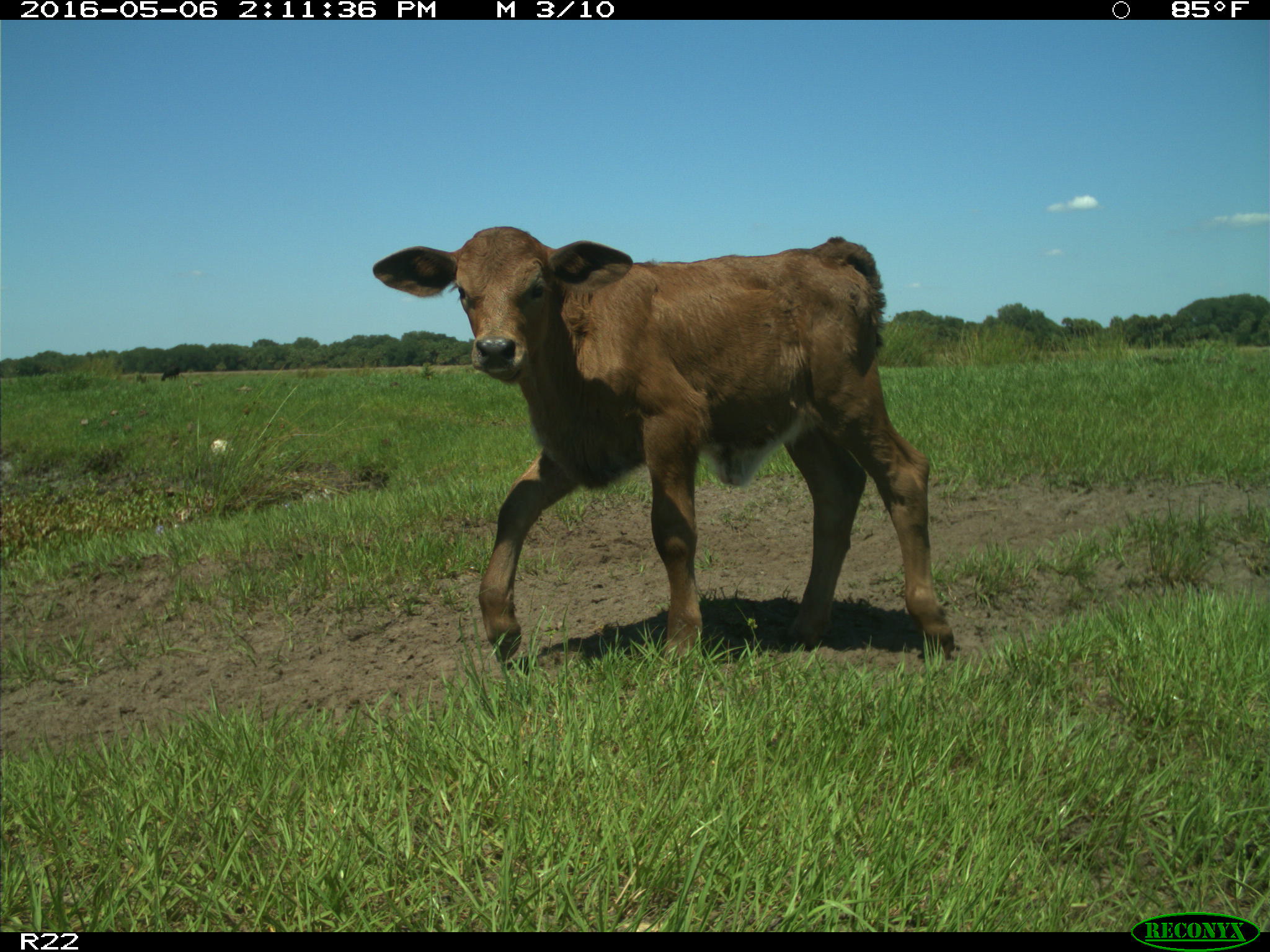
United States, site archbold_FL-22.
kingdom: Animalia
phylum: Chordata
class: Mammalia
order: Artiodactyla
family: Bovidae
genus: Bos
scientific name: Bos taurus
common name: domestic cow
Bos taurus (domestic cow).